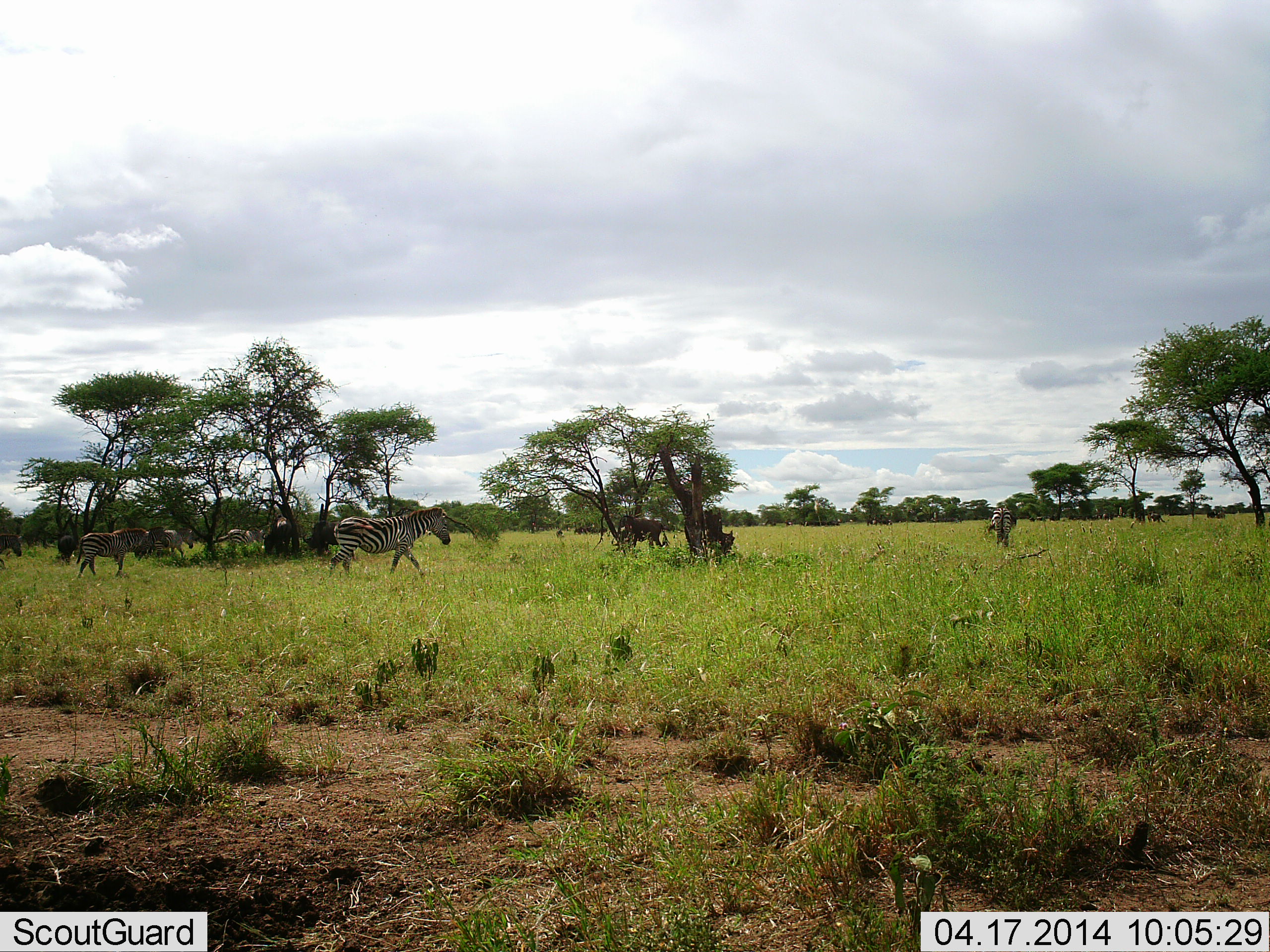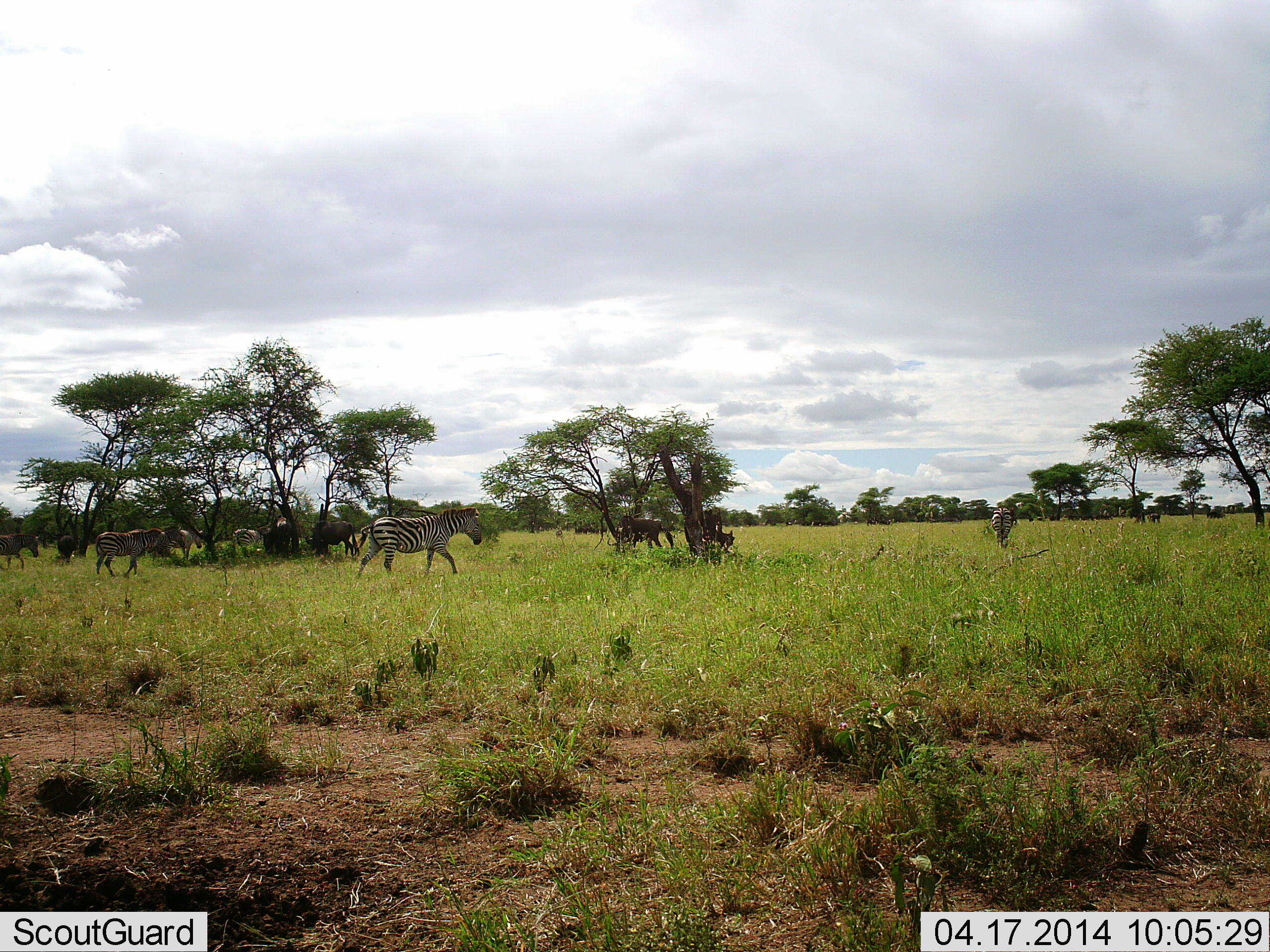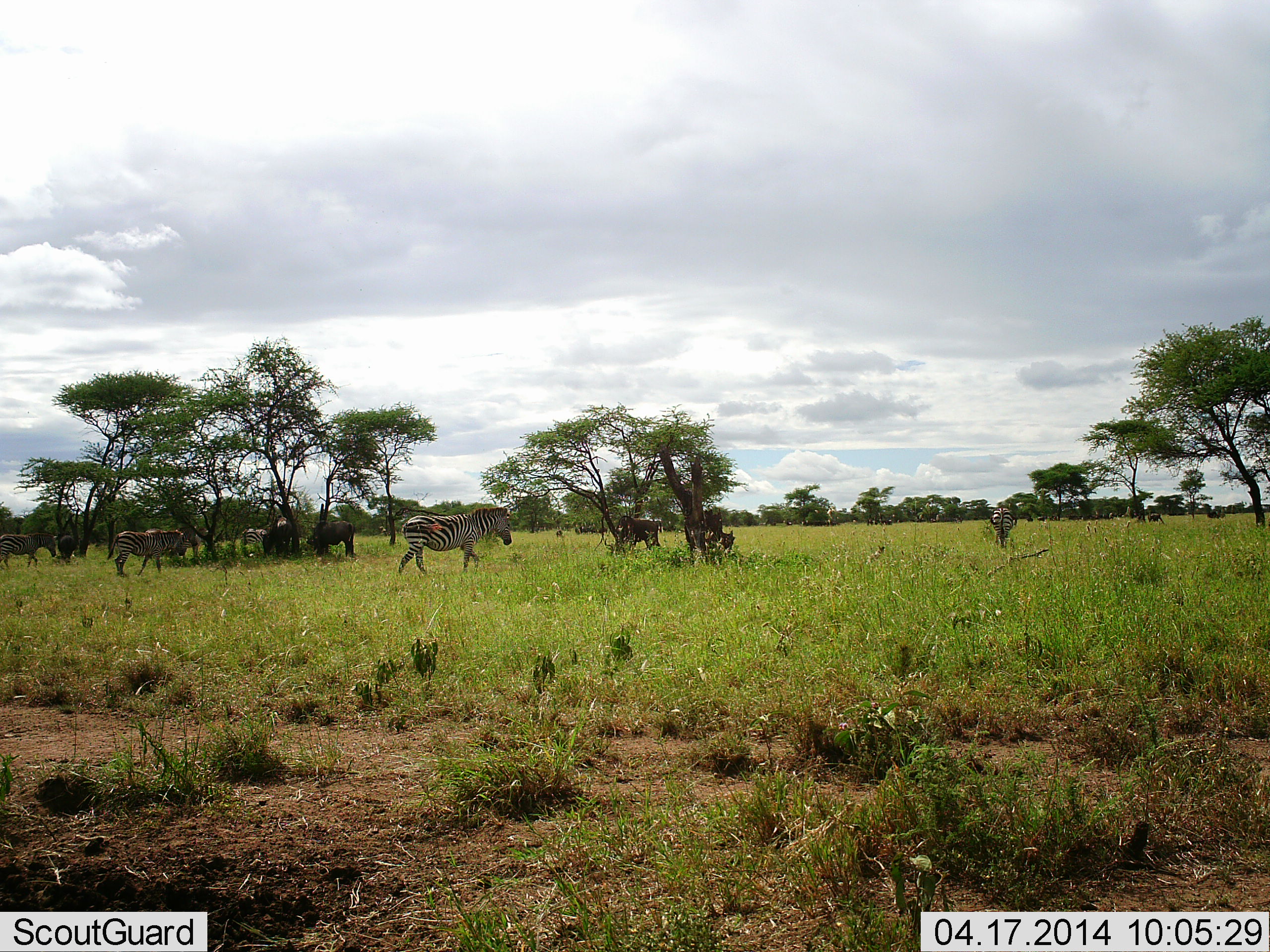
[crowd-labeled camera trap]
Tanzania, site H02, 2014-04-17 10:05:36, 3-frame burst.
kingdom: Animalia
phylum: Chordata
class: Mammalia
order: Artiodactyla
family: Bovidae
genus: Connochaetes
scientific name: Connochaetes taurinus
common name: blue wildebeest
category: wildebeest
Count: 5.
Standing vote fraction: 36%.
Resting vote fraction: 0%.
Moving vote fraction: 27%.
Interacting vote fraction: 0%.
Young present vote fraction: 0%.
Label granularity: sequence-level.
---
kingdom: Animalia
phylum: Chordata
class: Mammalia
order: Perissodactyla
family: Equidae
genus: Equus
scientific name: Equus quagga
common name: plains zebra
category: zebra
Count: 5.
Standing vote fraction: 21%.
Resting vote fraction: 0%.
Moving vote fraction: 86%.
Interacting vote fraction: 0%.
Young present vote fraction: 0%.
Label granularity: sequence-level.